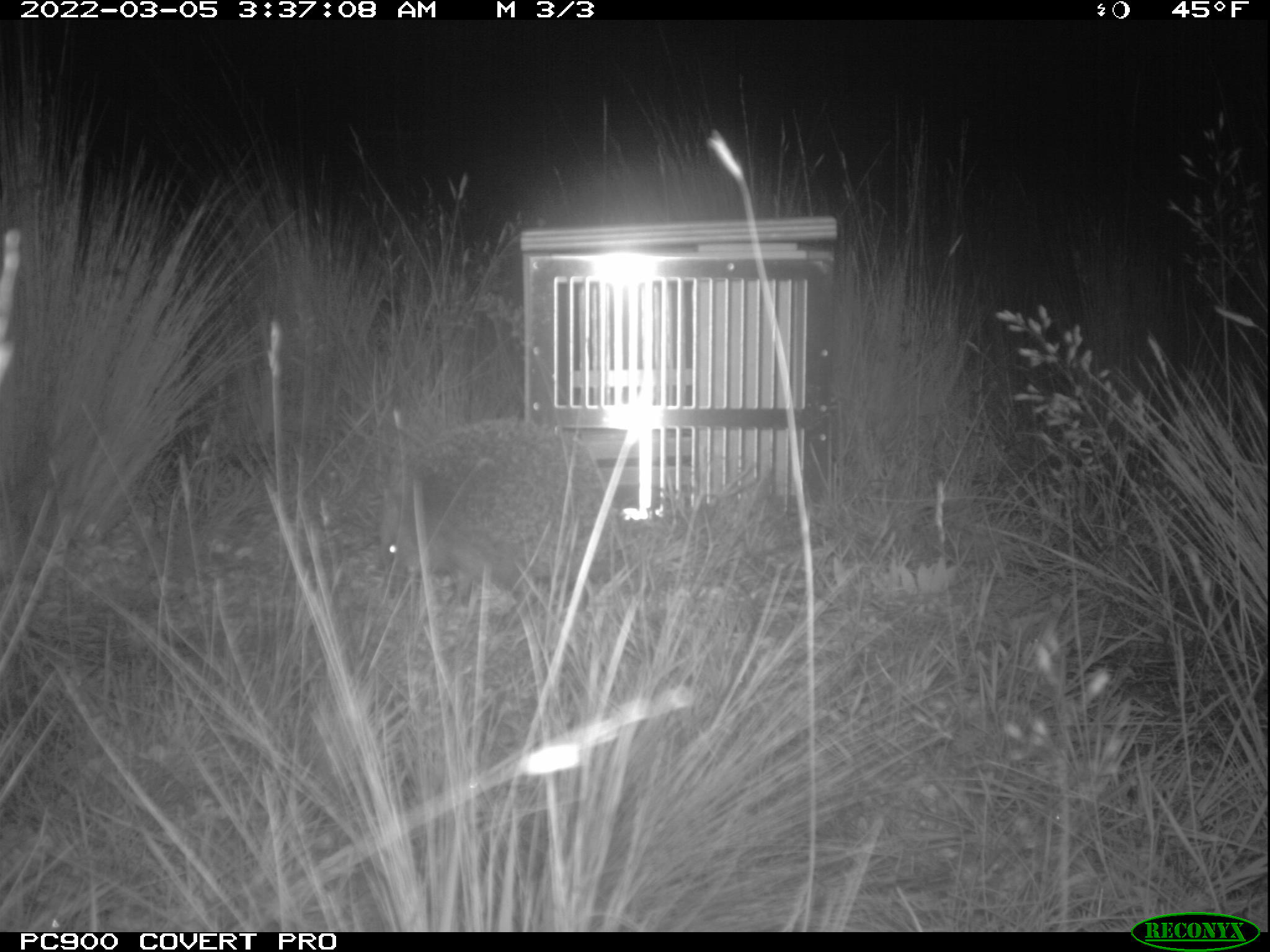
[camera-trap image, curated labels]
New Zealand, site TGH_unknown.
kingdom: Animalia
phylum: Chordata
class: Mammalia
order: Eulipotyphla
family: Erinaceidae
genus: Erinaceus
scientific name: Erinaceus europaeus europaeus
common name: european hedgehog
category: hedgehog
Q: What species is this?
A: Hedgehog (european hedgehog) (Erinaceus europaeus europaeus).